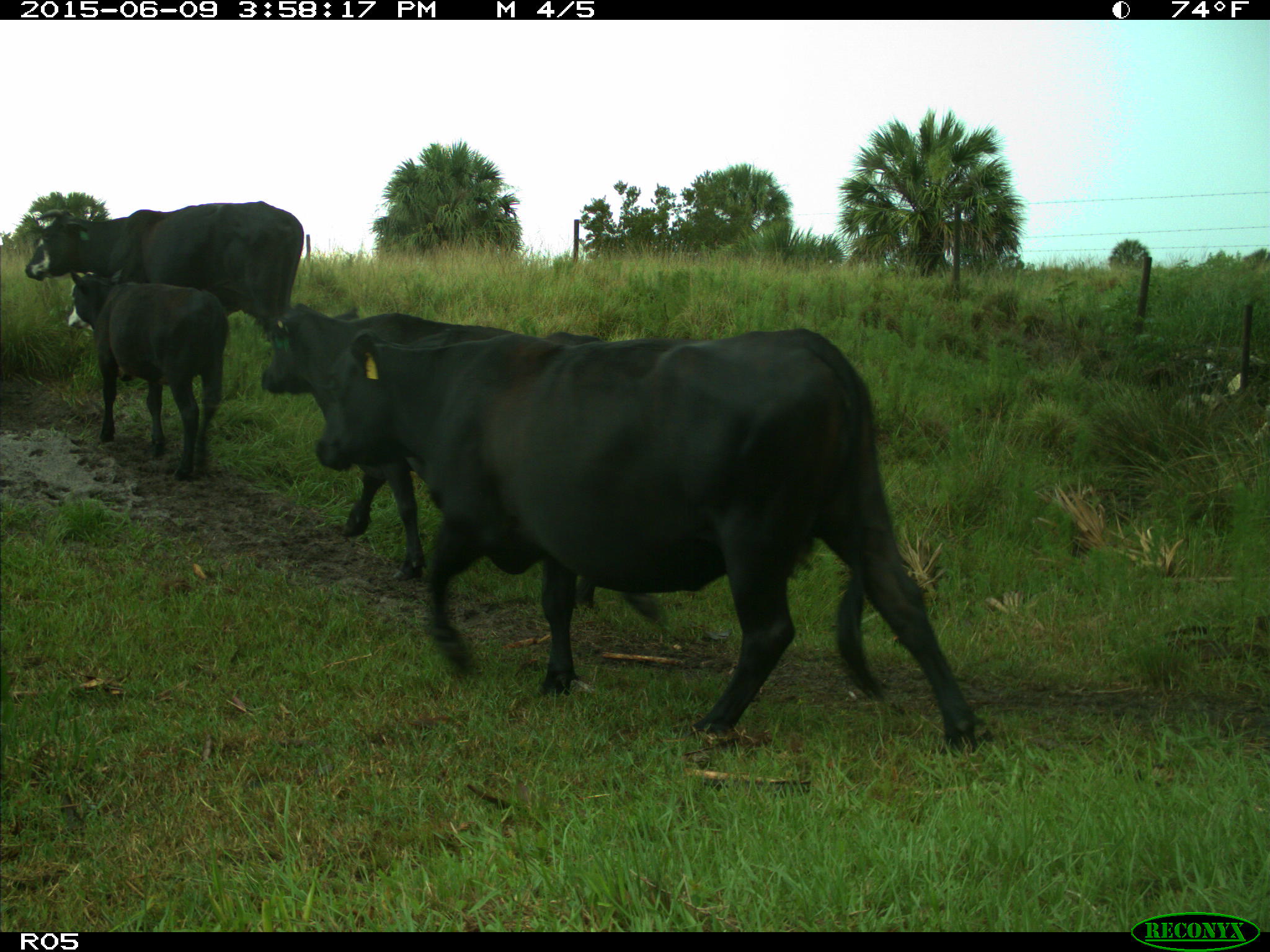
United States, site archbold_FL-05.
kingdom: Animalia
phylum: Chordata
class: Mammalia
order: Artiodactyla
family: Bovidae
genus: Bos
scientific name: Bos taurus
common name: domestic cow